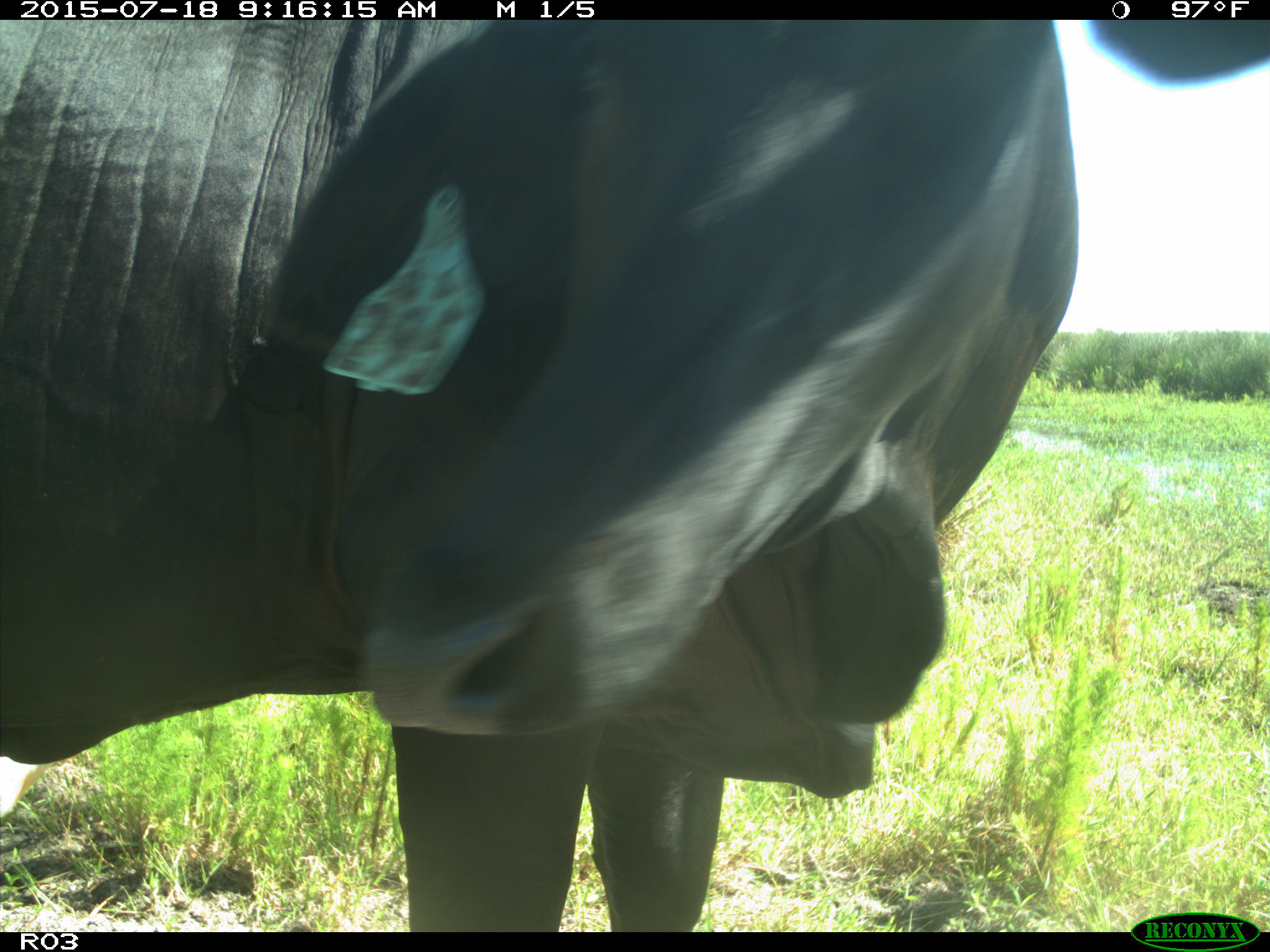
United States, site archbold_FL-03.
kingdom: Animalia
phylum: Chordata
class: Mammalia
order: Artiodactyla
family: Bovidae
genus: Bos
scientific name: Bos taurus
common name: domestic cow